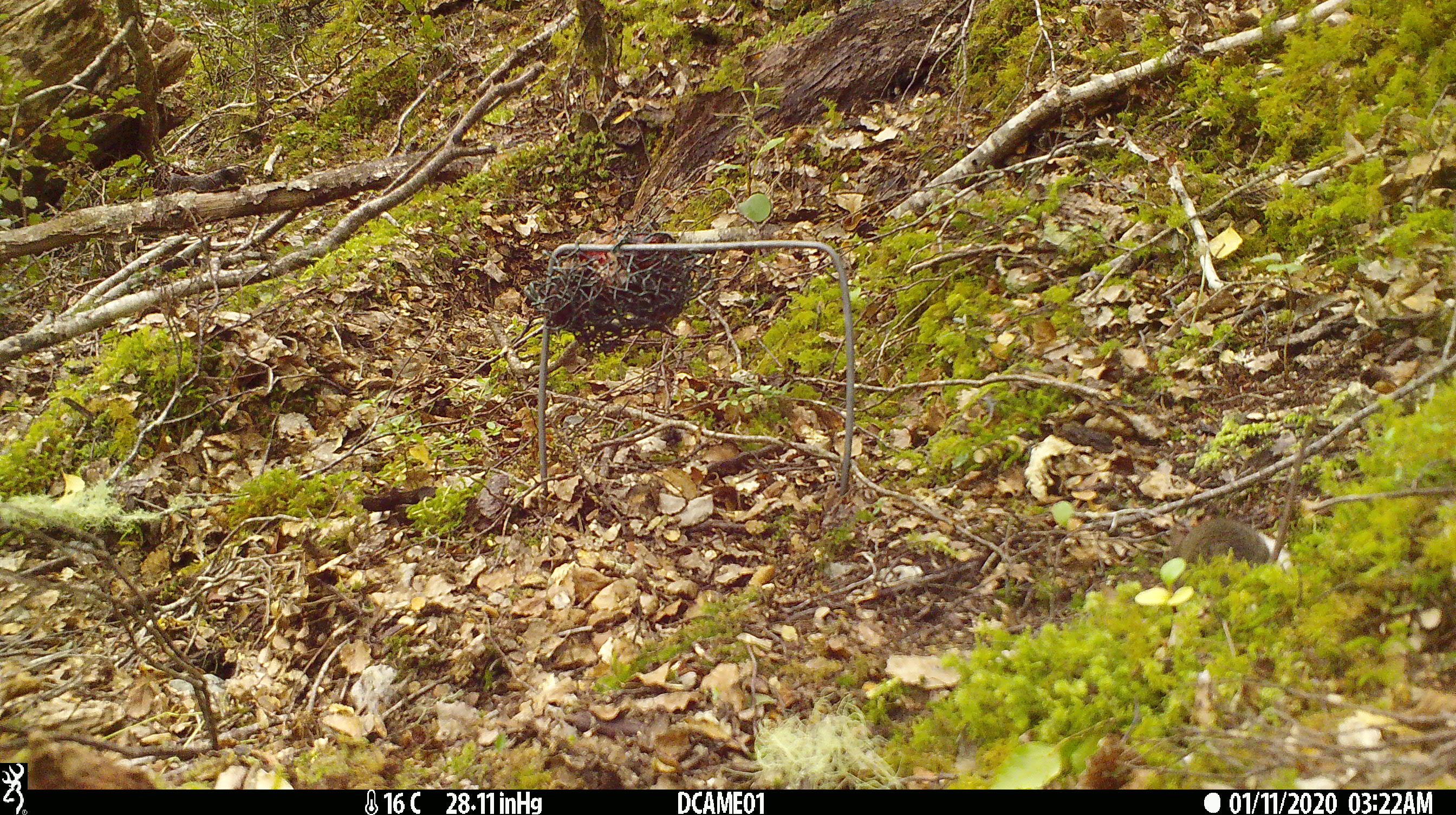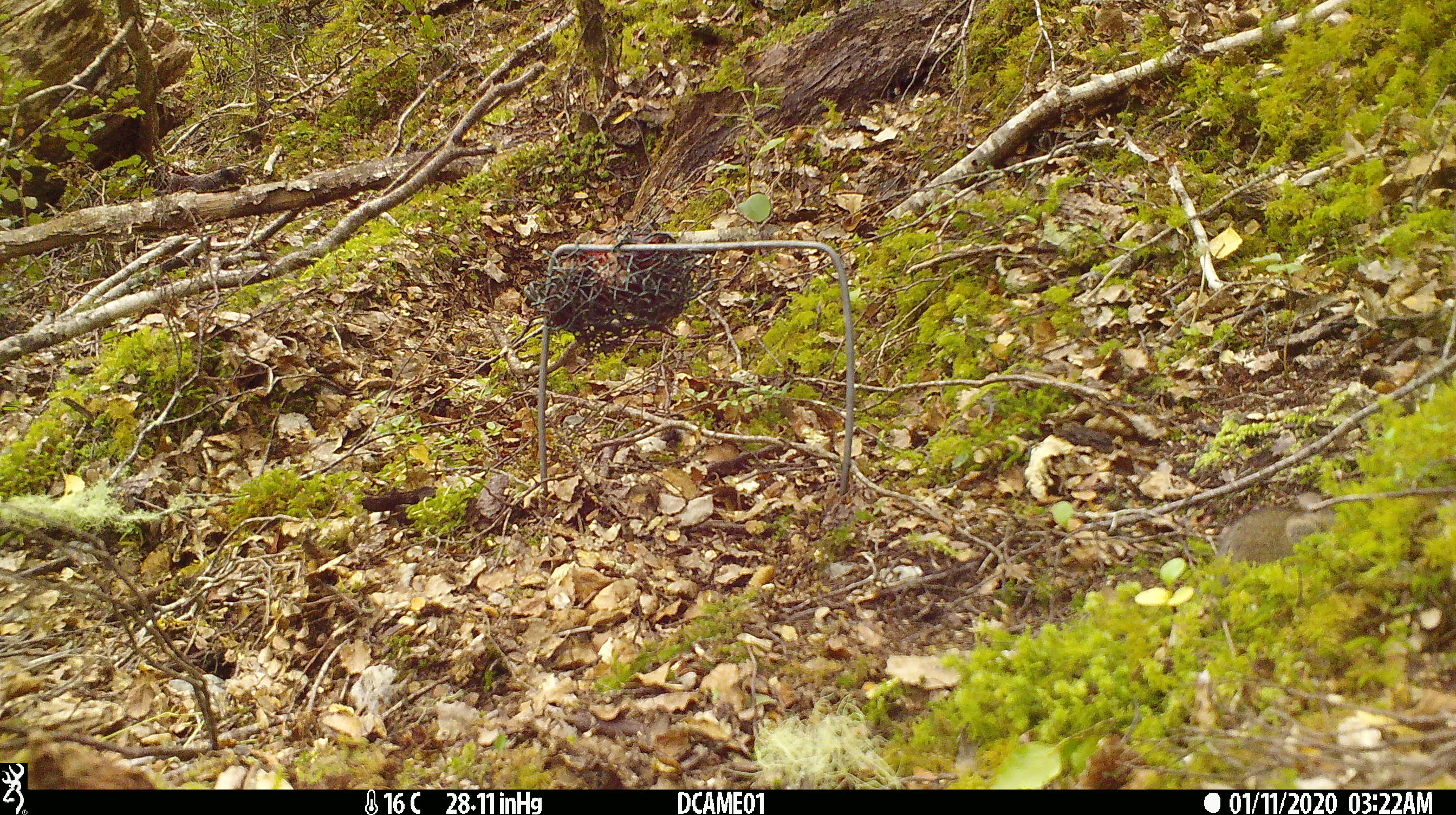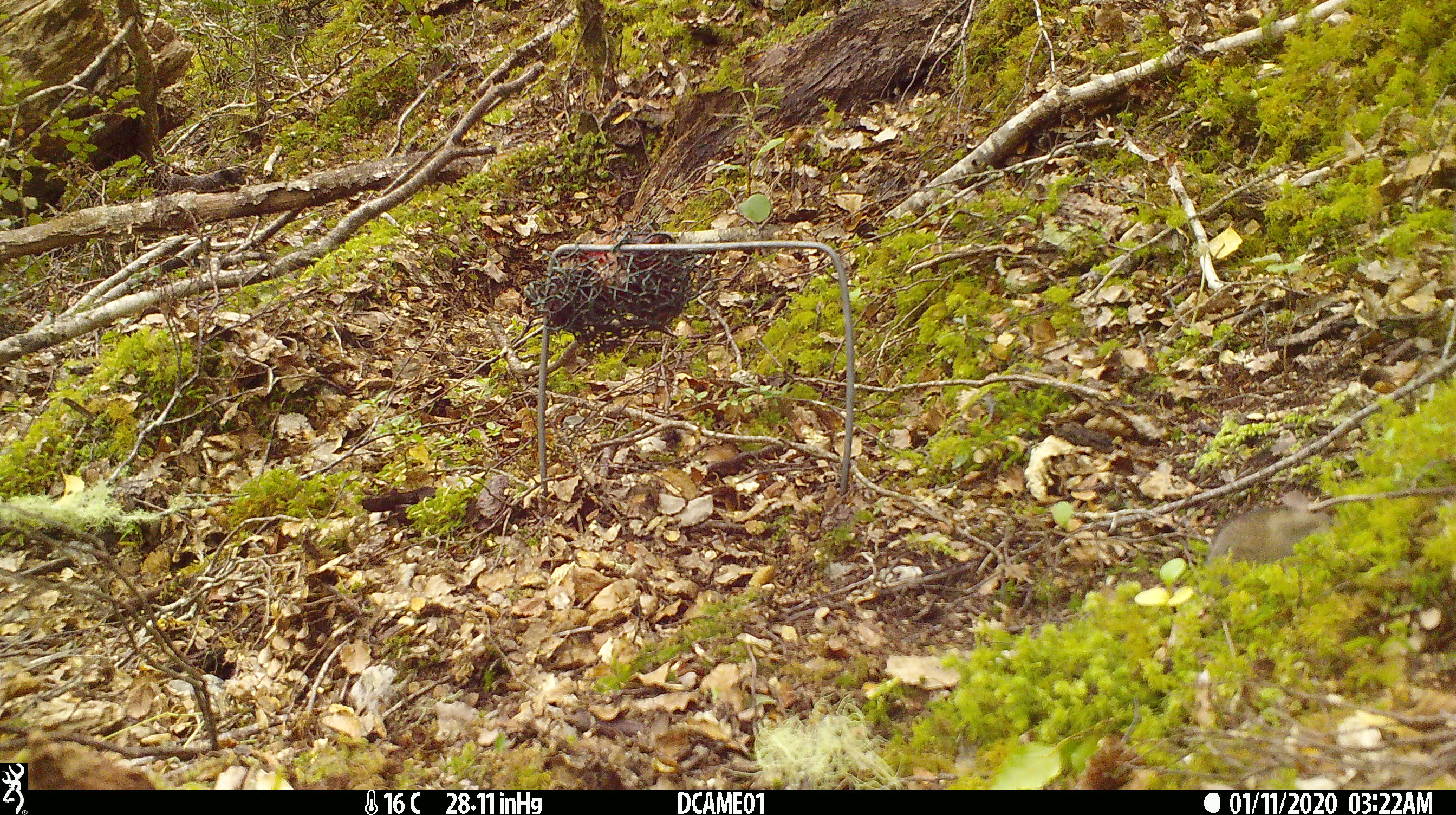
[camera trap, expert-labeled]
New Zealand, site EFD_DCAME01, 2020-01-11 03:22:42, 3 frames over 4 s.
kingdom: Animalia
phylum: Chordata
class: Mammalia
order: Rodentia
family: Muridae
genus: Mus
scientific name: Mus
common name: mouse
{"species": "mouse (Mus)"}